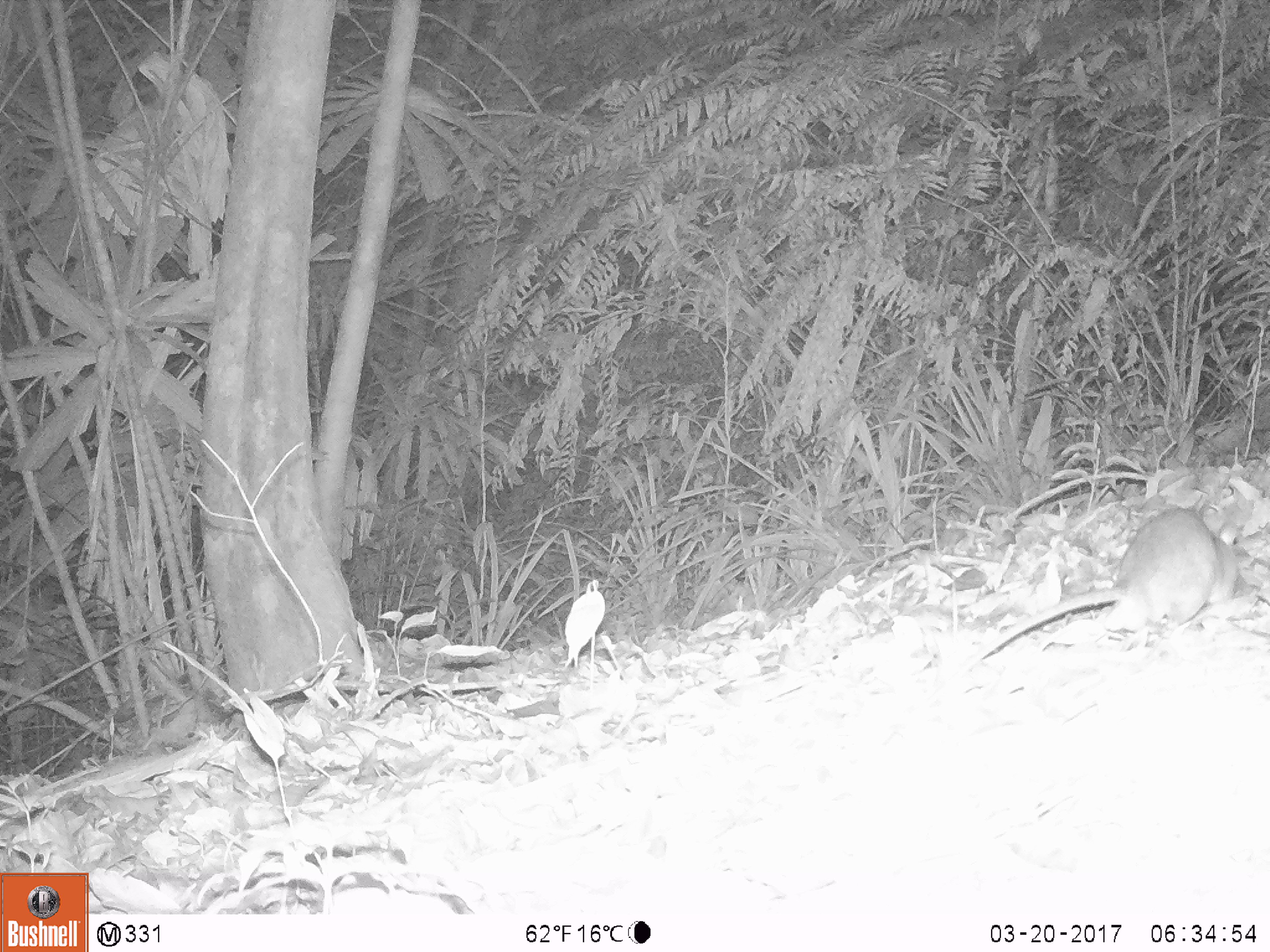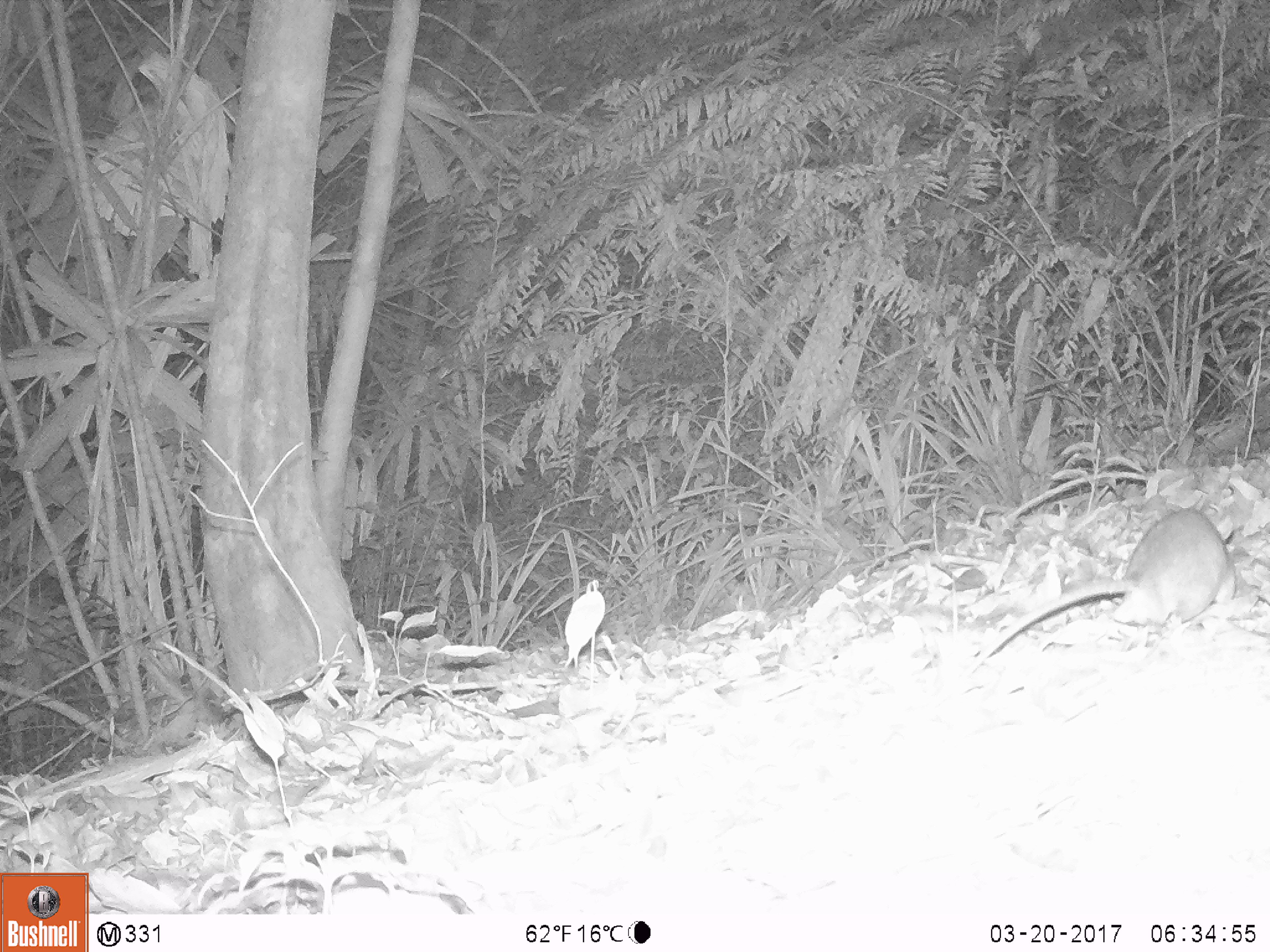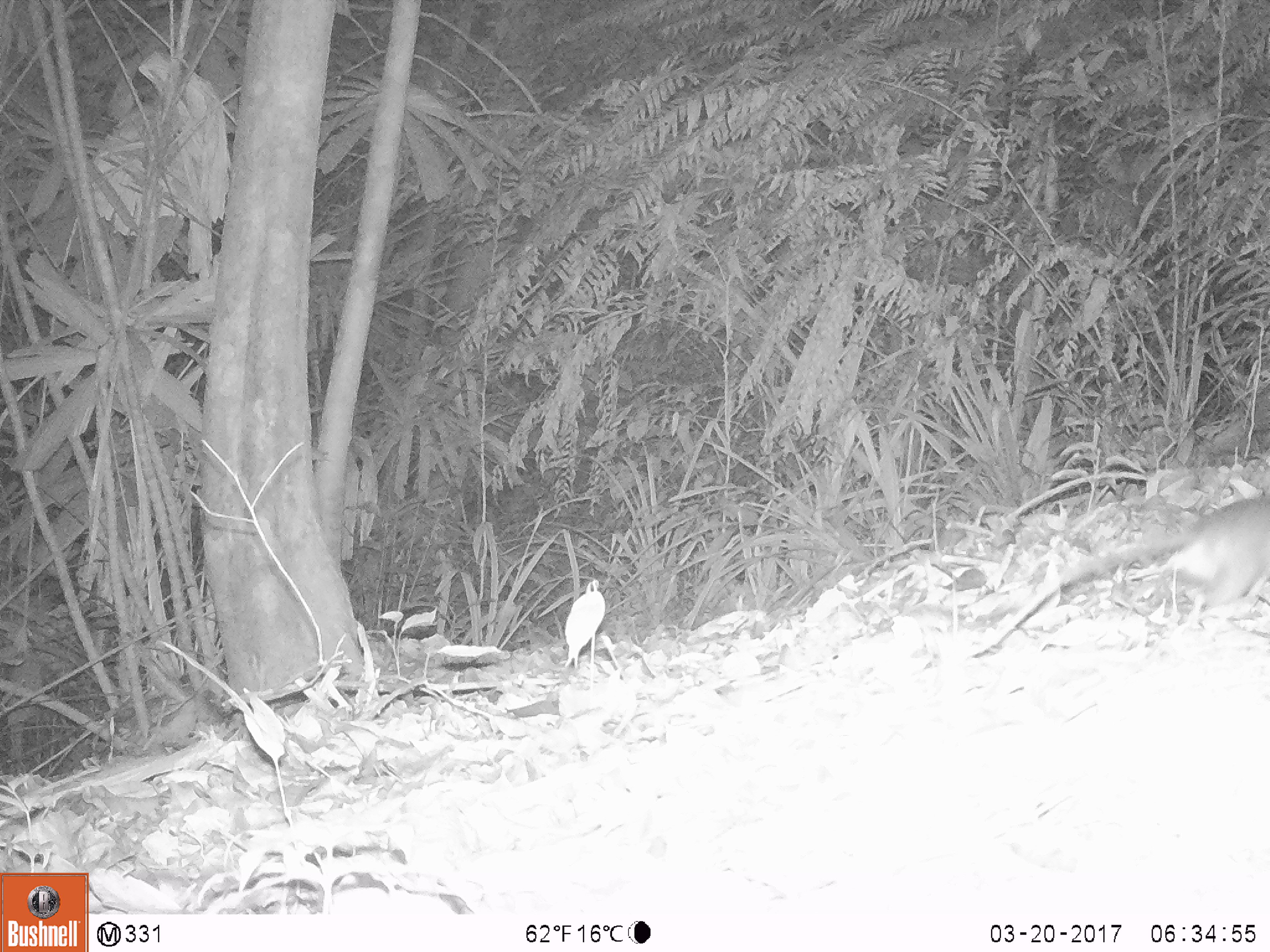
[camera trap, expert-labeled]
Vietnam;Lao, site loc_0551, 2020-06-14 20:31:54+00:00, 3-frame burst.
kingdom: Animalia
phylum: Chordata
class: Mammalia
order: Rodentia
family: Muridae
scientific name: Muridae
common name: old-world mice and rats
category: unidentified murid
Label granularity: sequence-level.